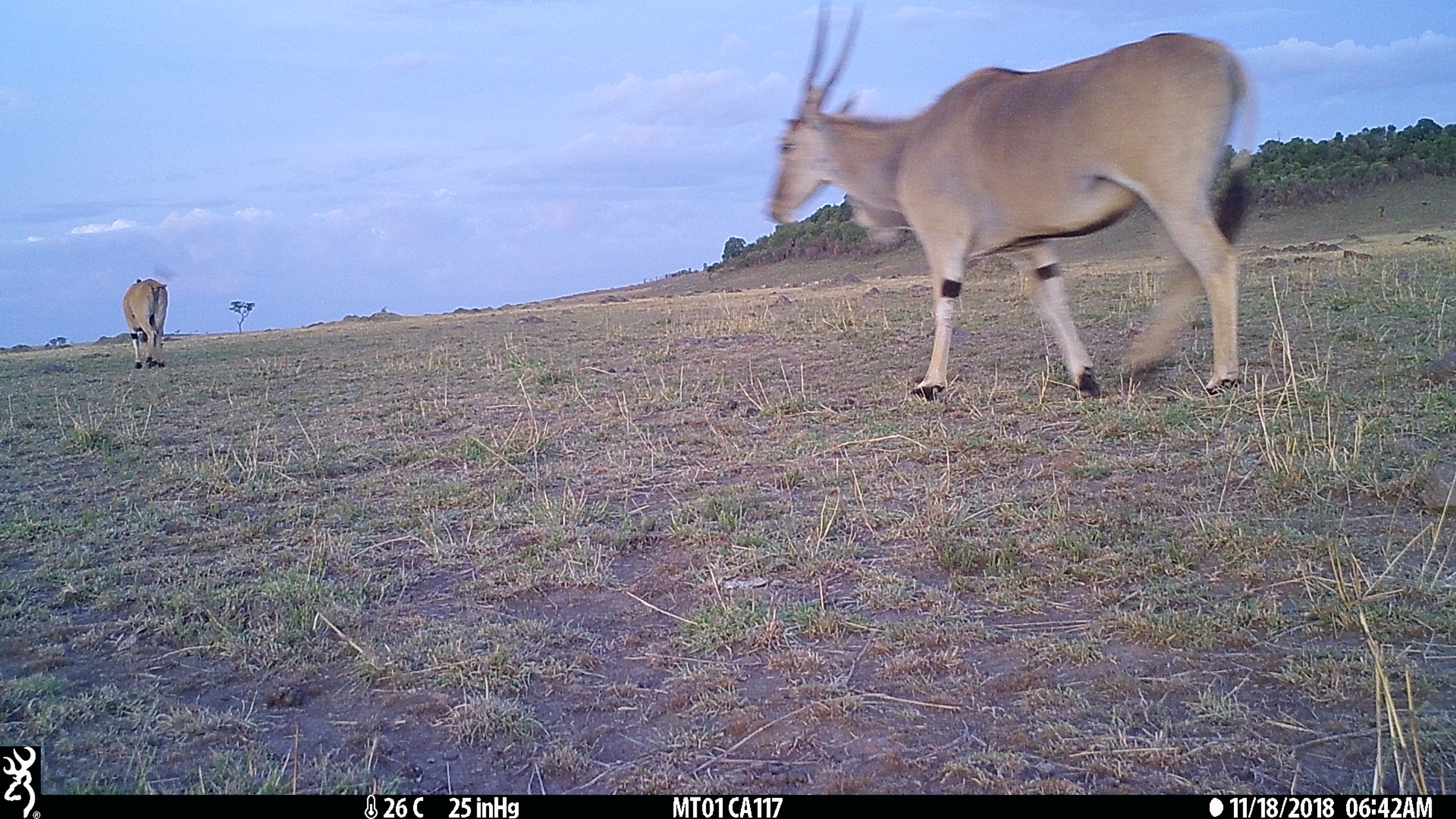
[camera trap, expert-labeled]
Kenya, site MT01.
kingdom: Animalia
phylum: Chordata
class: Mammalia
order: Artiodactyla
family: Bovidae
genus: Tragelaphus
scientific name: Tragelaphus oryx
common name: eland